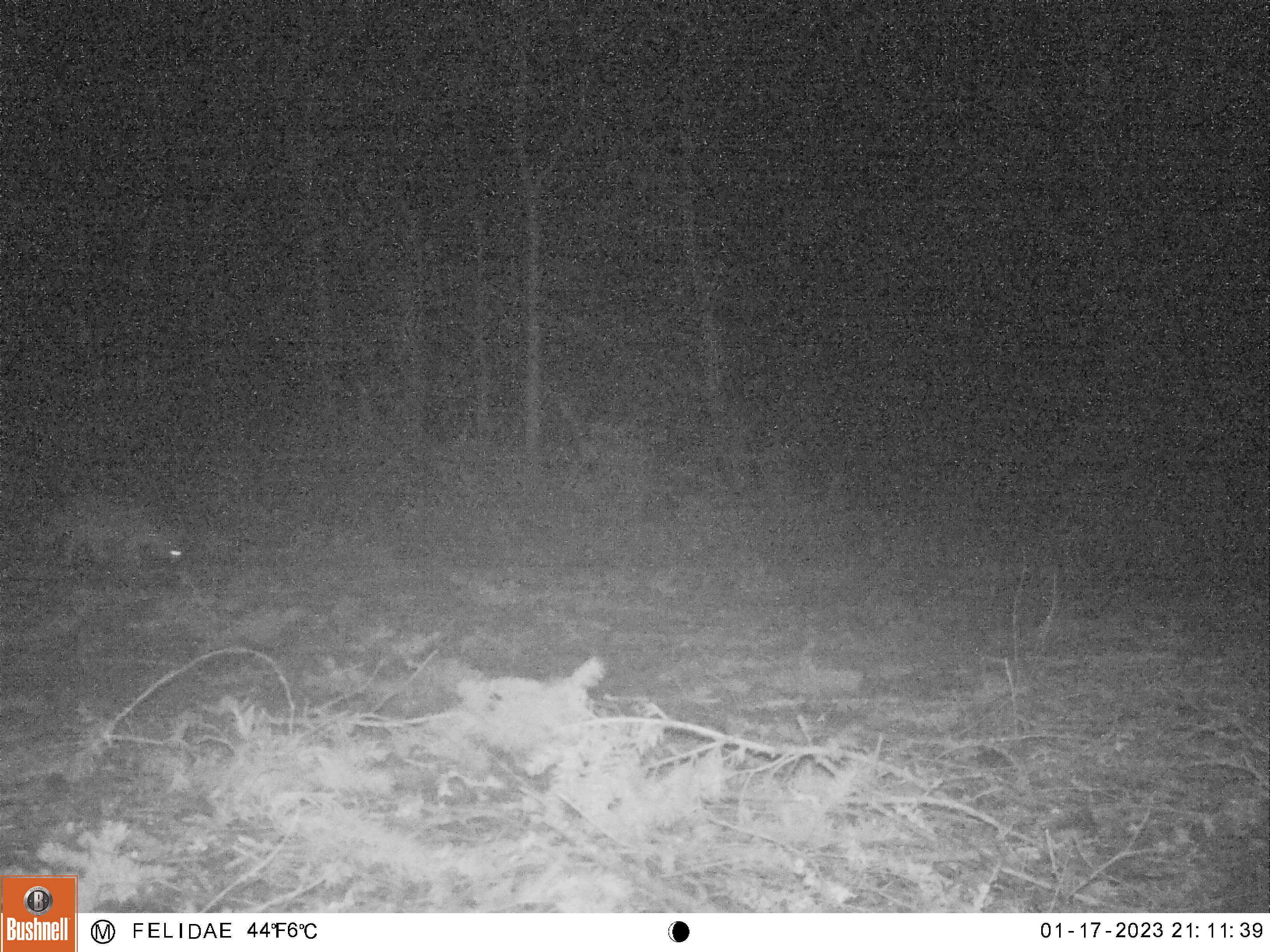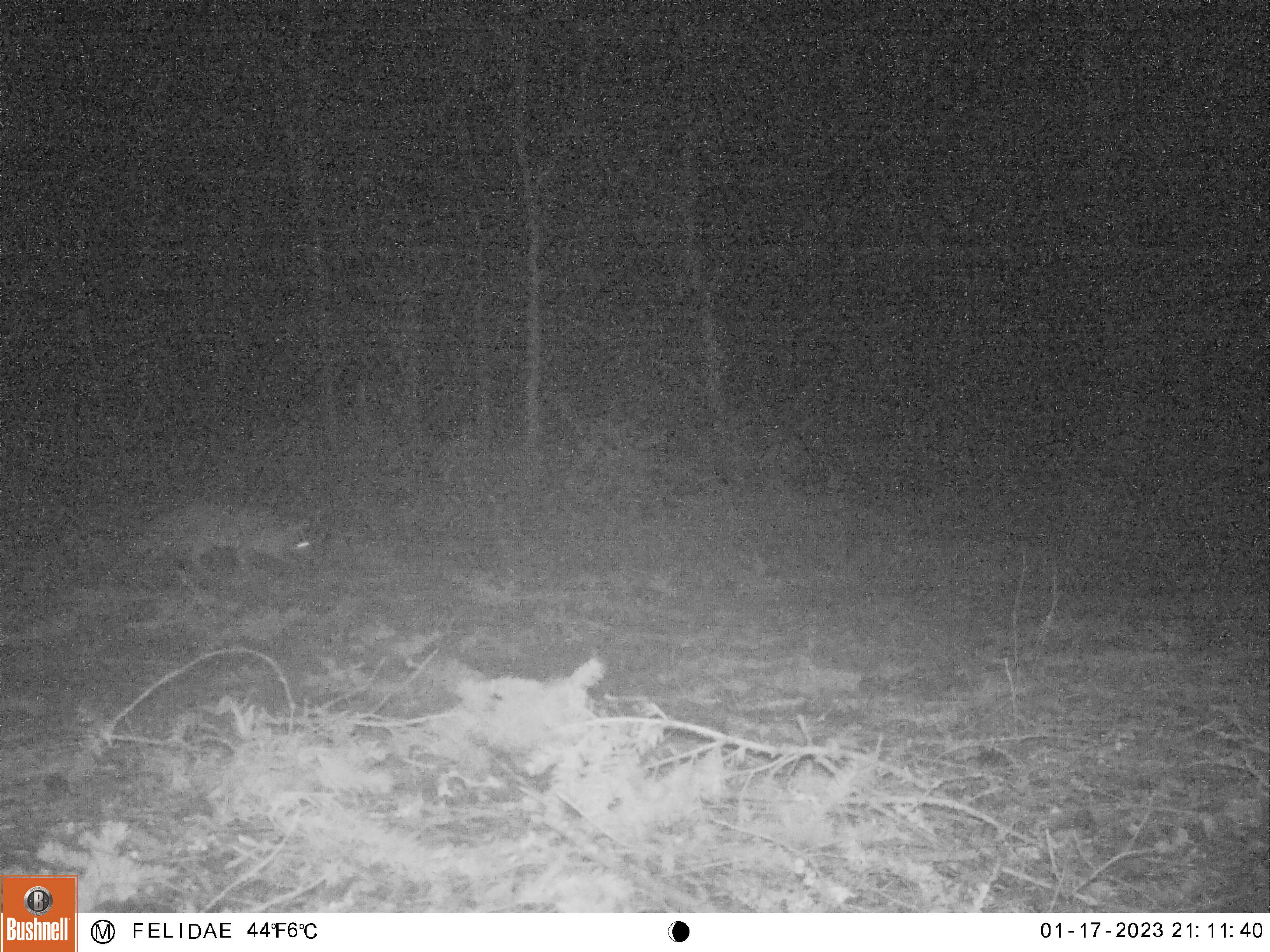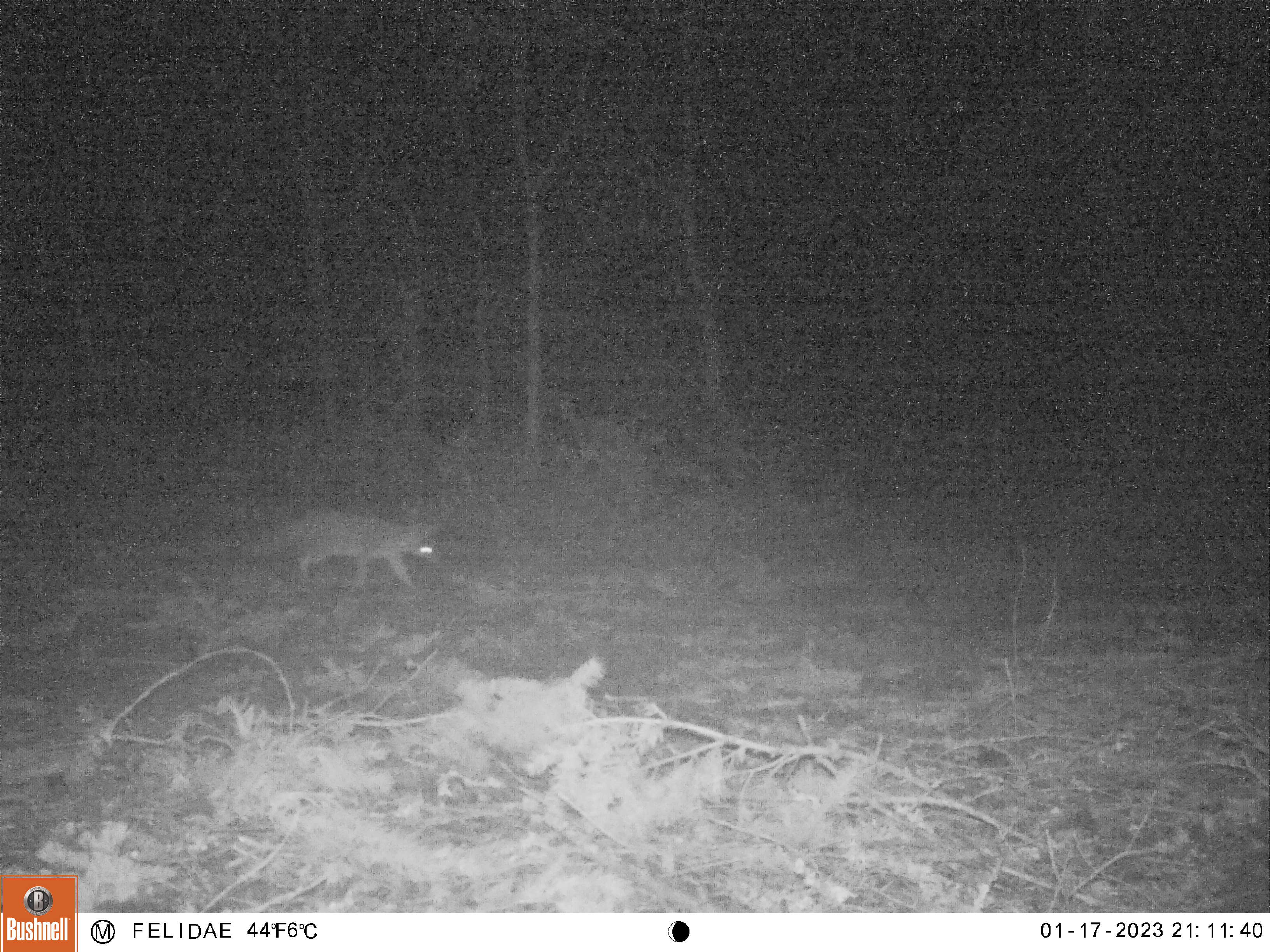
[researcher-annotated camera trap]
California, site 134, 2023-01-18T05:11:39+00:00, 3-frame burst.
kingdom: Animalia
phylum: Chordata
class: Mammalia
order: Carnivora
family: Canidae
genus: Urocyon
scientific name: Urocyon cinereoargenteus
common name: gray fox